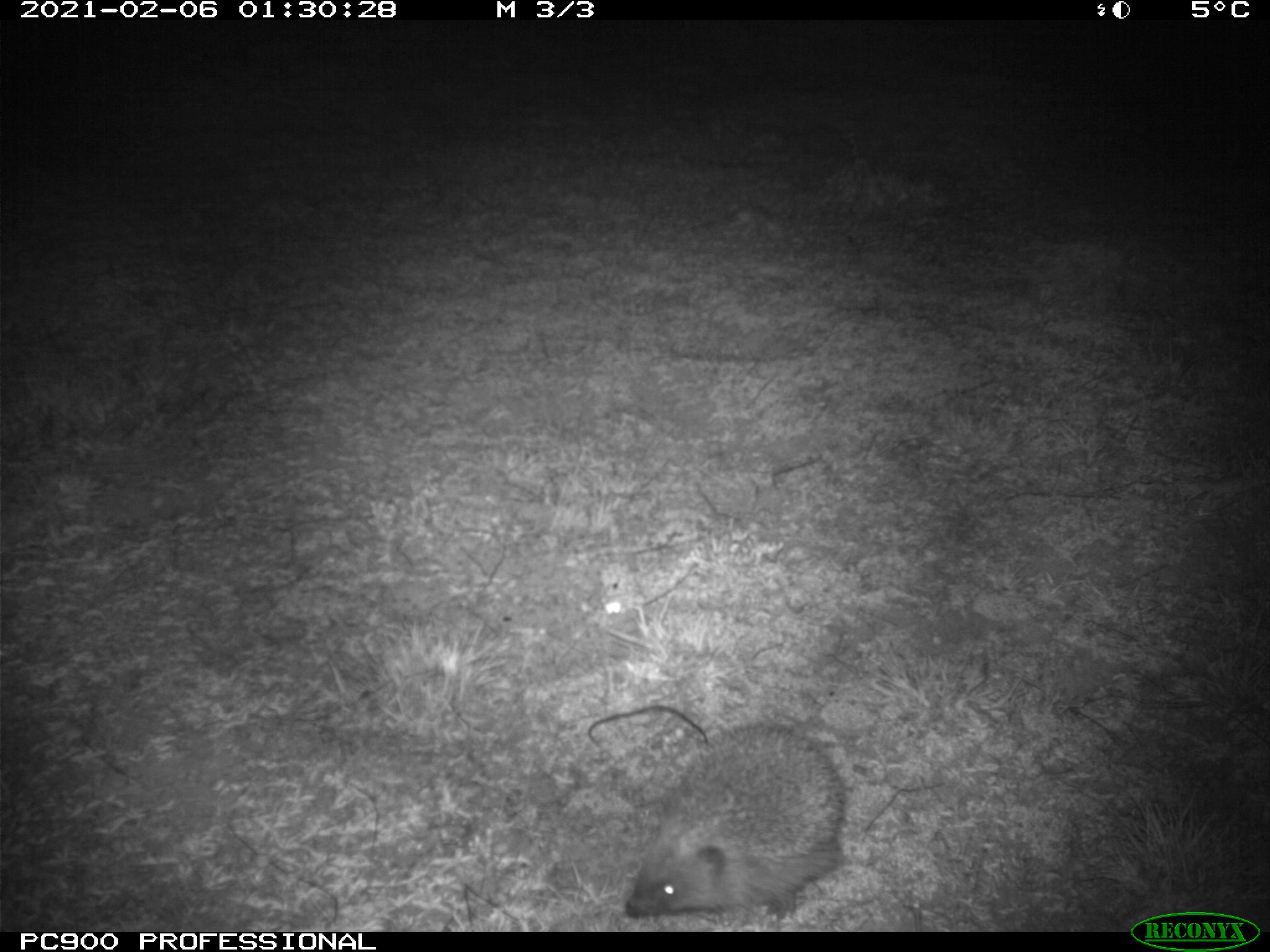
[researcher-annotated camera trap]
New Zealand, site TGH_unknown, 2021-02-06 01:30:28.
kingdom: Animalia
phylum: Chordata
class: Mammalia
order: Eulipotyphla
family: Erinaceidae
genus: Erinaceus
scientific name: Erinaceus europaeus europaeus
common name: european hedgehog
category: hedgehog